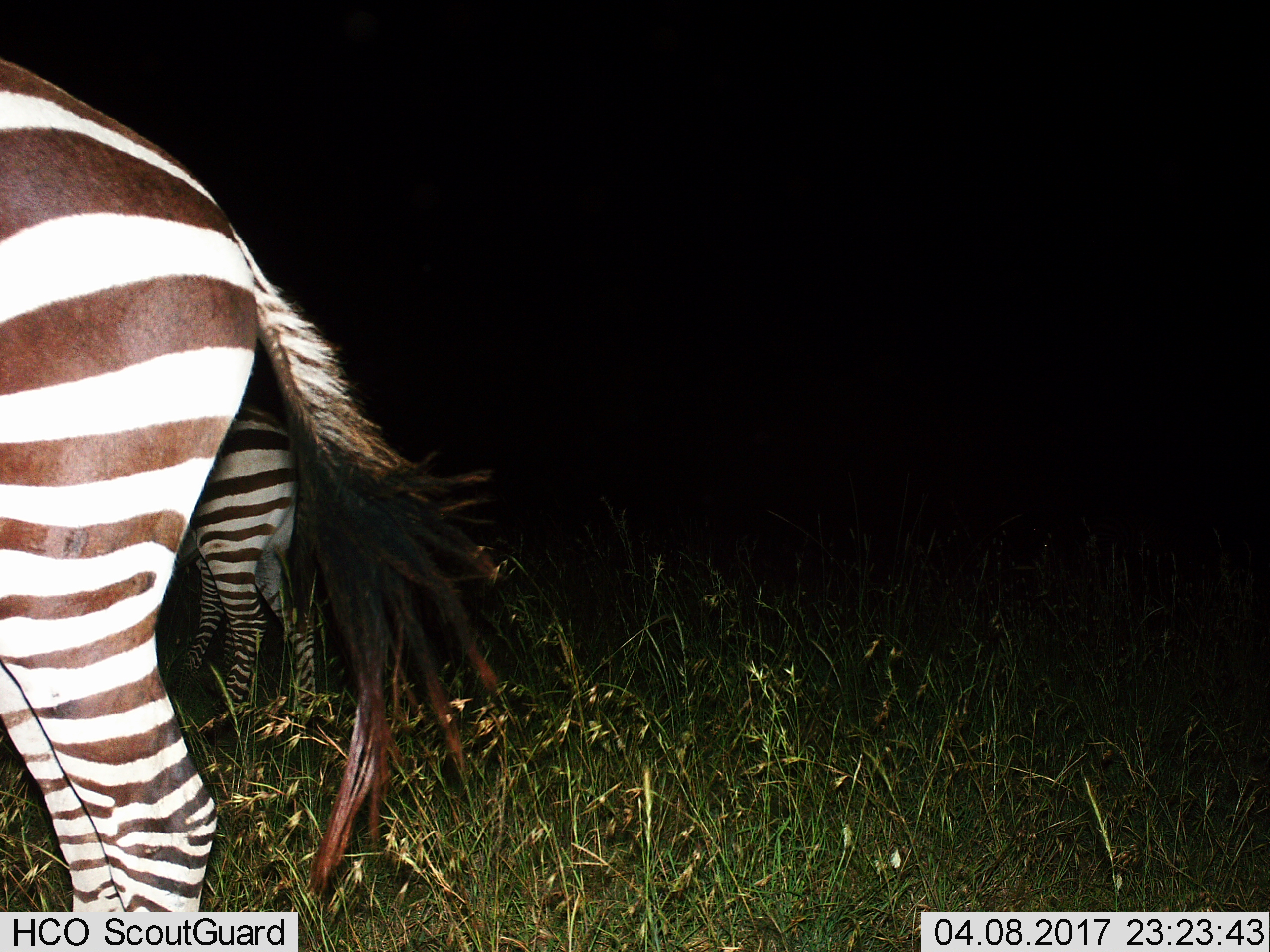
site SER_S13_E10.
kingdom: Animalia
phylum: Chordata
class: Mammalia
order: Perissodactyla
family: Equidae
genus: Equus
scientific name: Equus quagga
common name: plains zebra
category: zebraplains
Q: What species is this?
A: Zebraplains (plains zebra) (Equus quagga).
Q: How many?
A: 2.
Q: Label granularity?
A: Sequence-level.